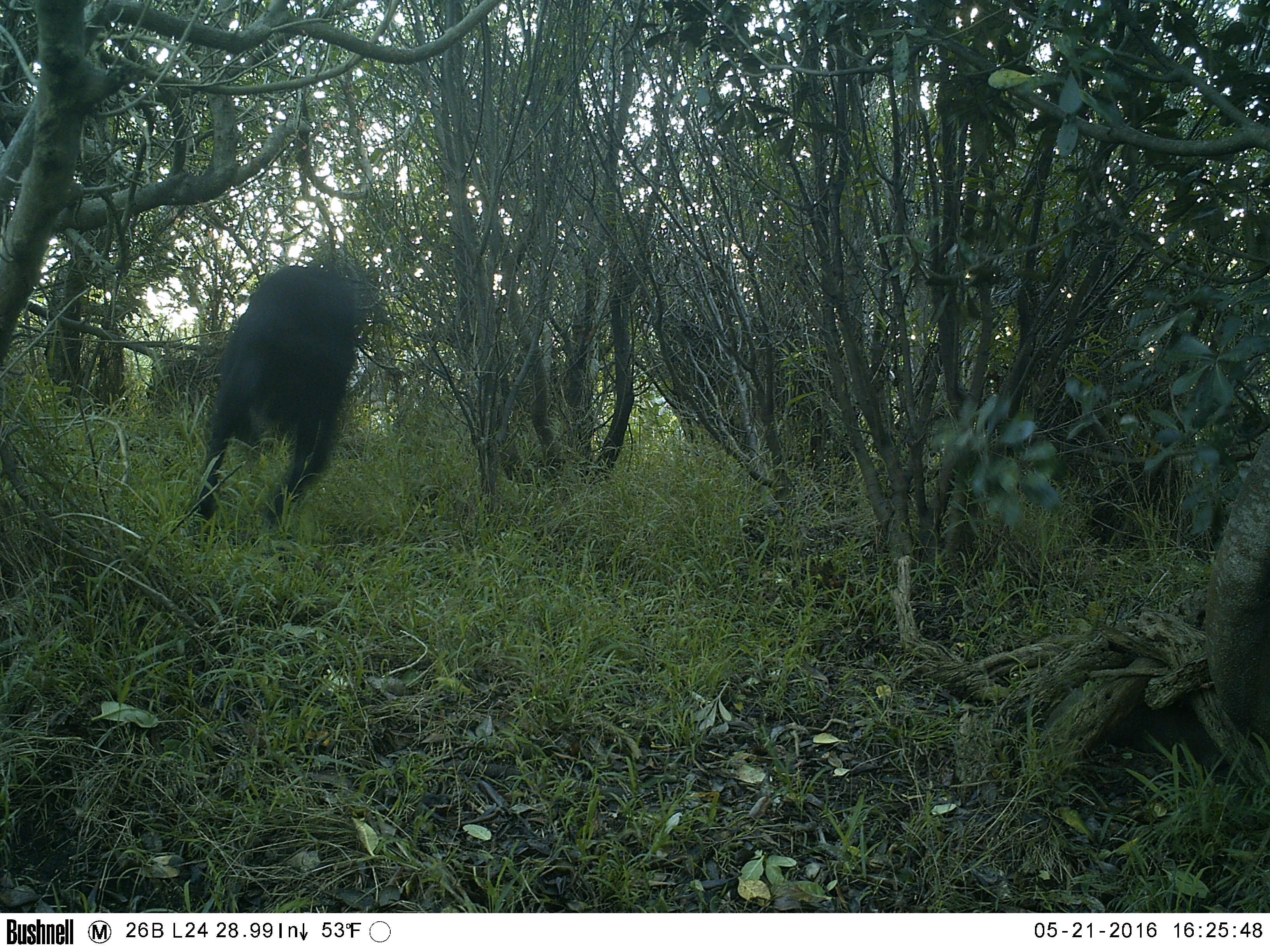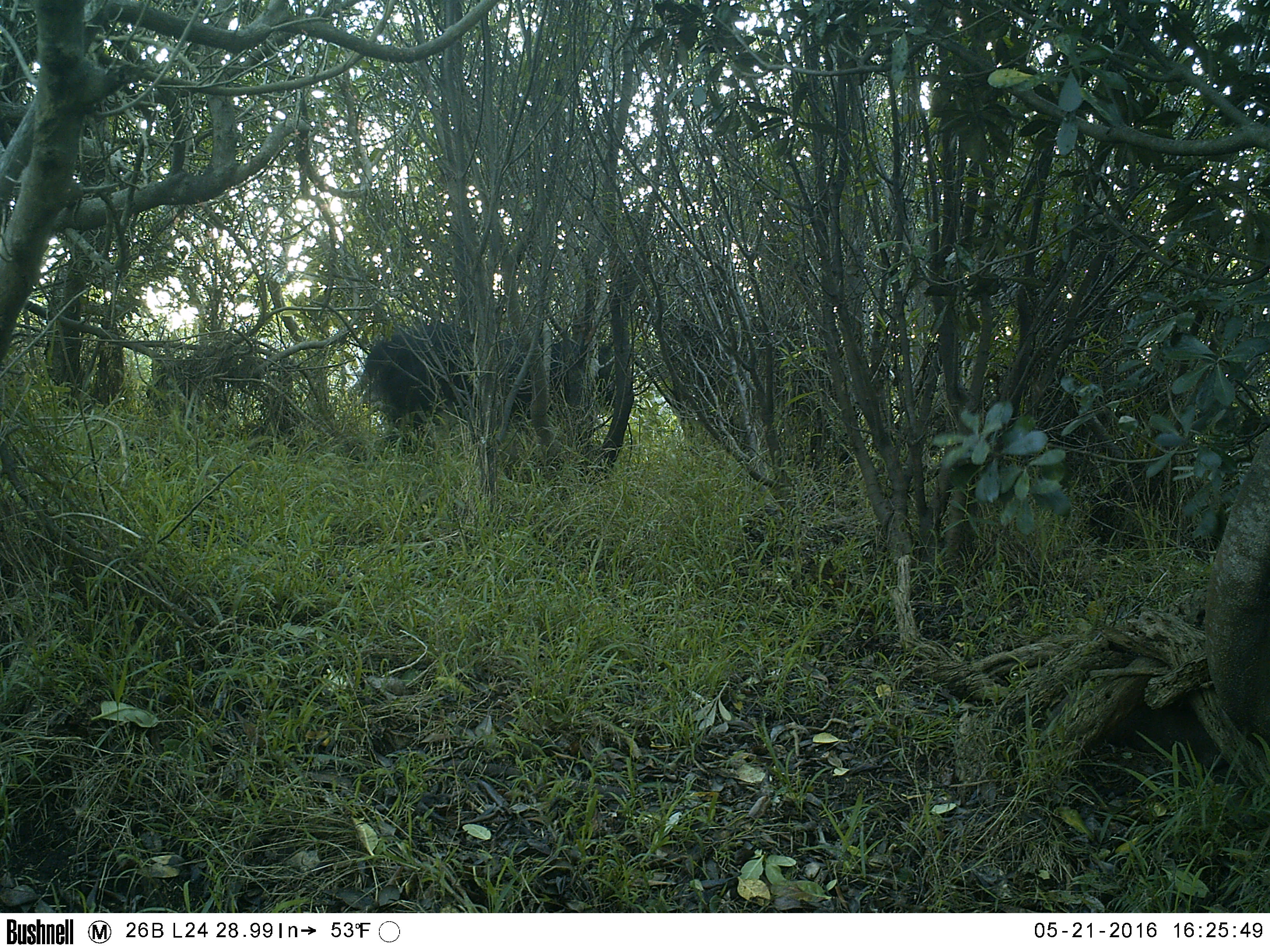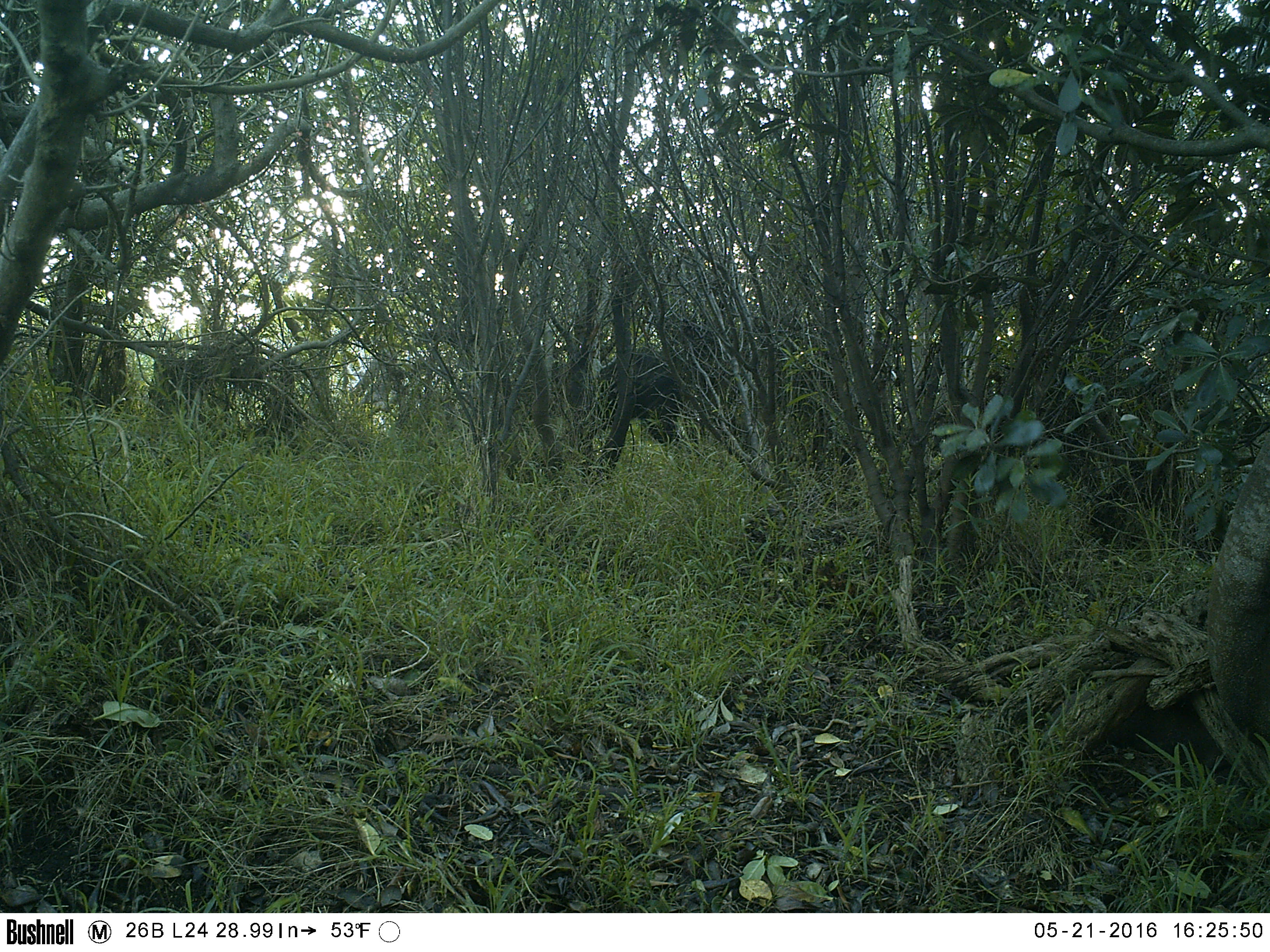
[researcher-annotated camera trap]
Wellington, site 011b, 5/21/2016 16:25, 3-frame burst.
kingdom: Animalia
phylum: Chordata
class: Mammalia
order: Carnivora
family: Canidae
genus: Canis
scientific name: Canis familiaris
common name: dog